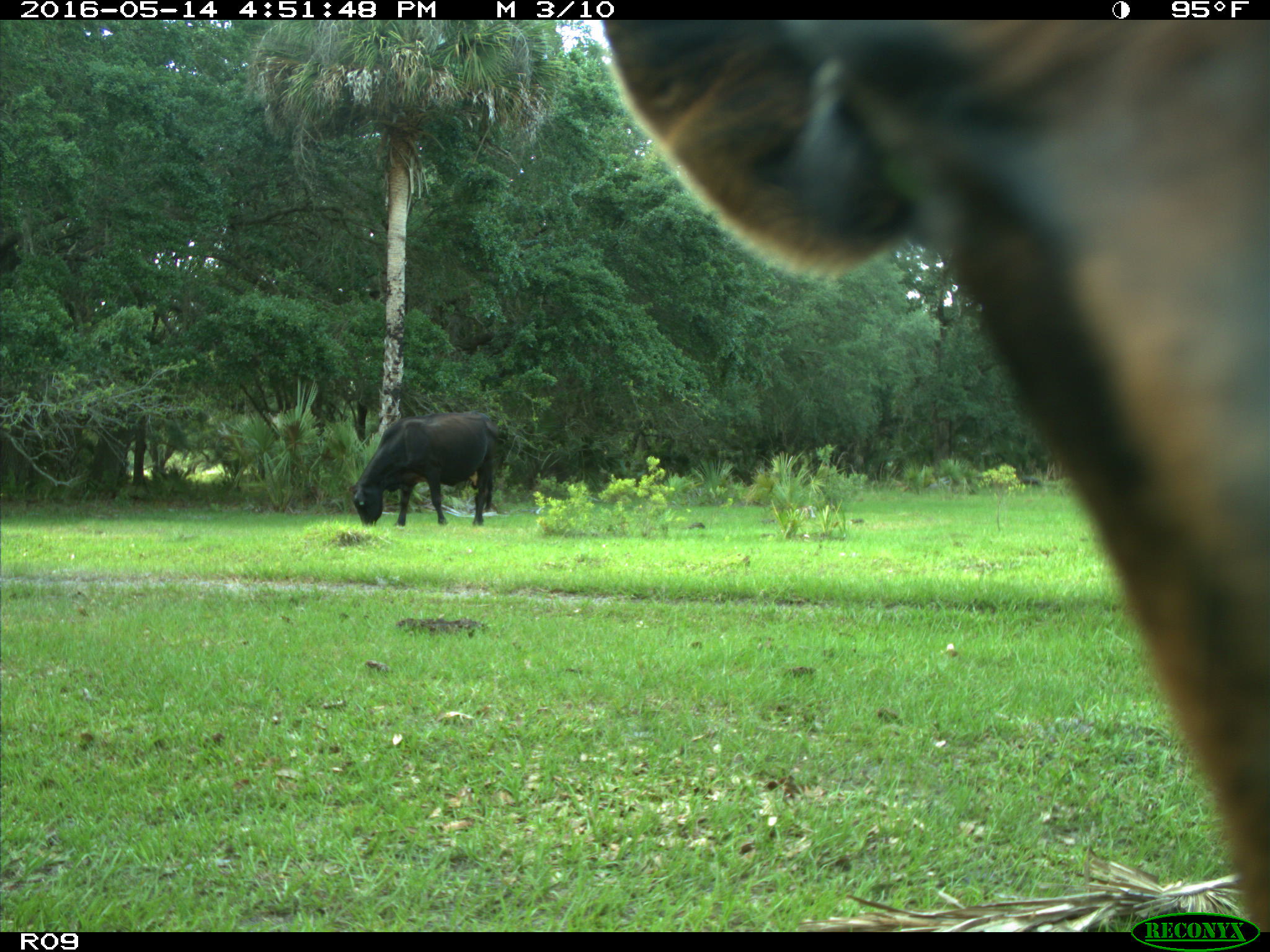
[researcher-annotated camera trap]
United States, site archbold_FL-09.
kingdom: Animalia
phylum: Chordata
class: Mammalia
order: Artiodactyla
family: Bovidae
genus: Bos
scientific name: Bos taurus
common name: domestic cow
Bos taurus (domestic cow).